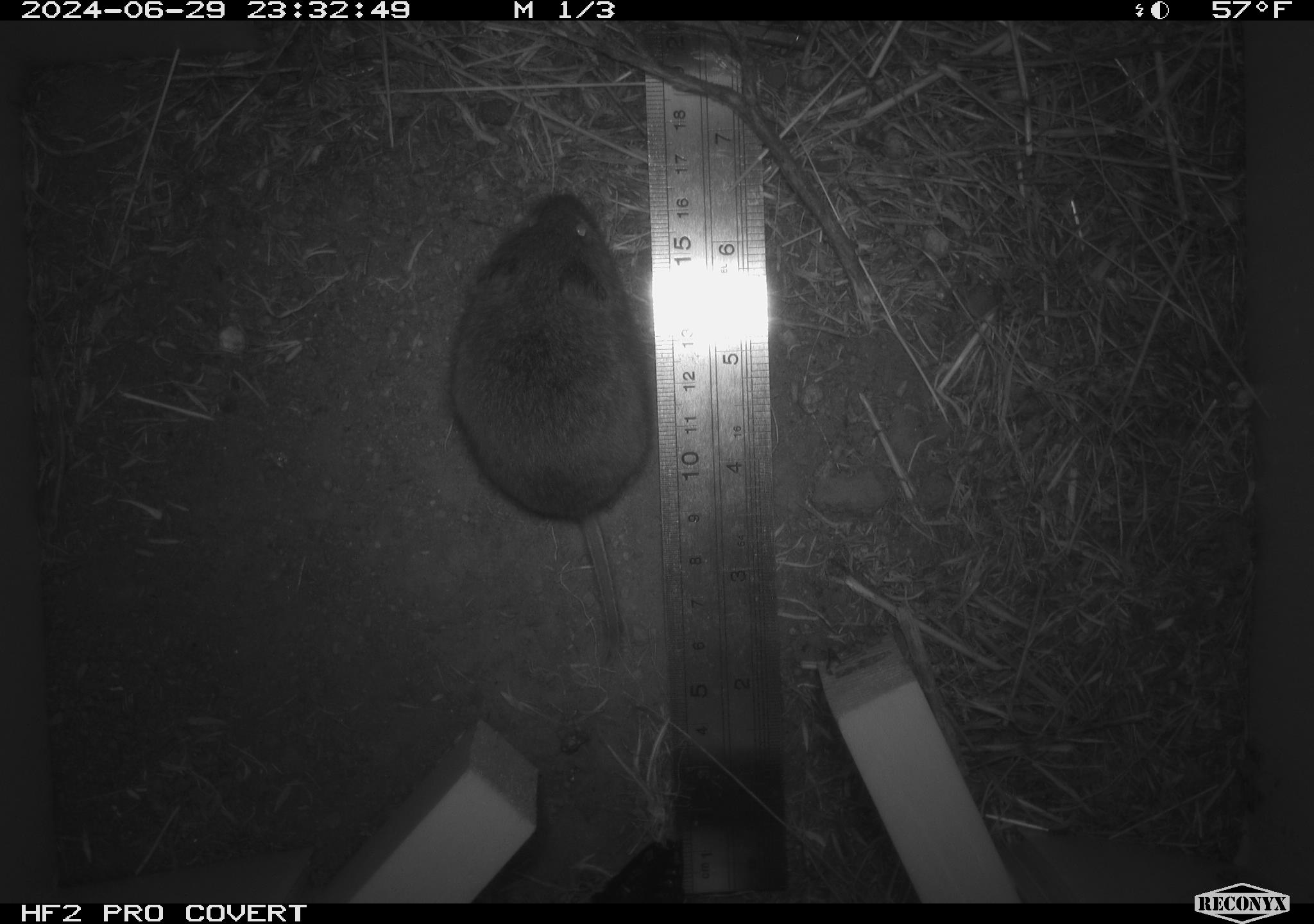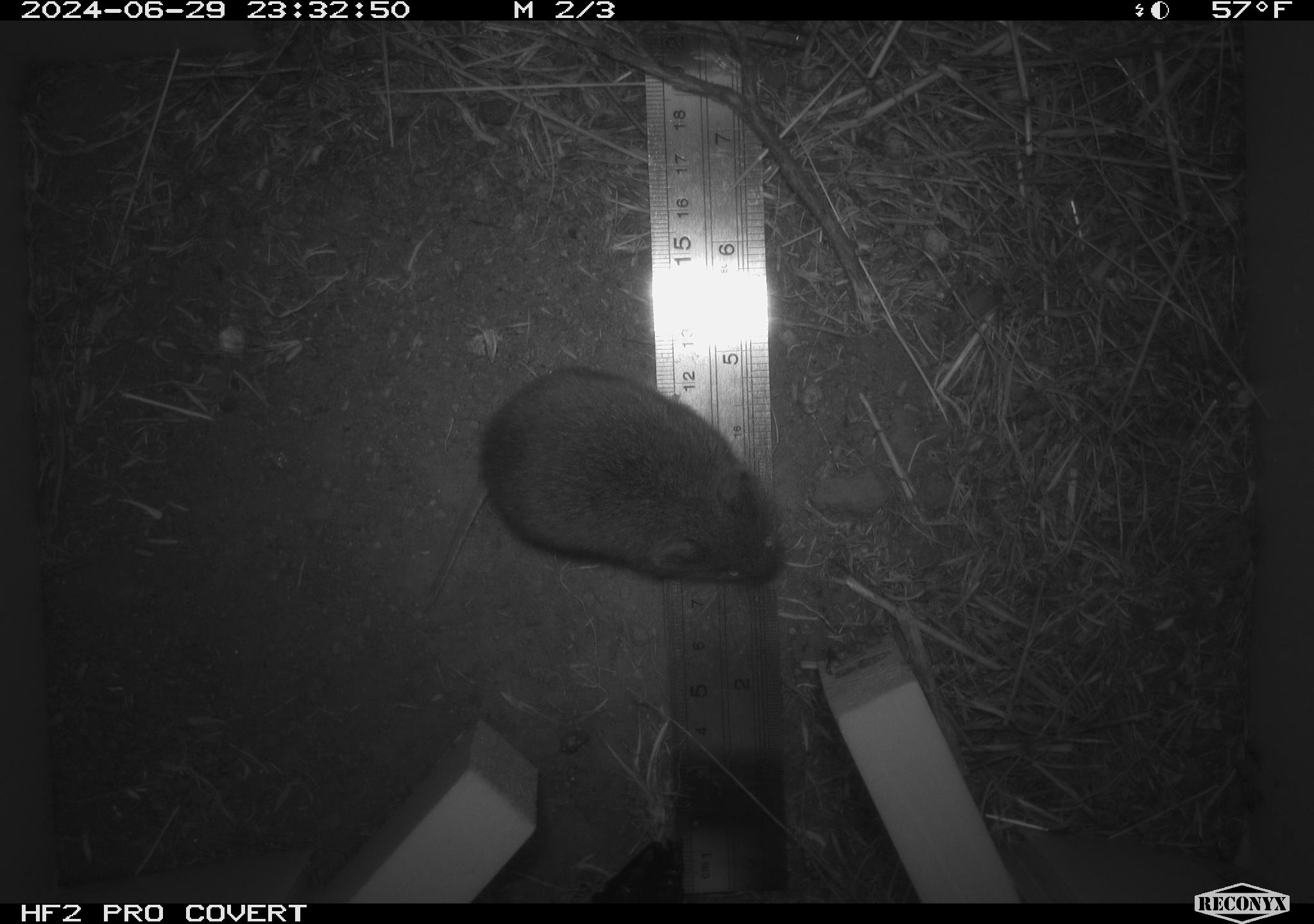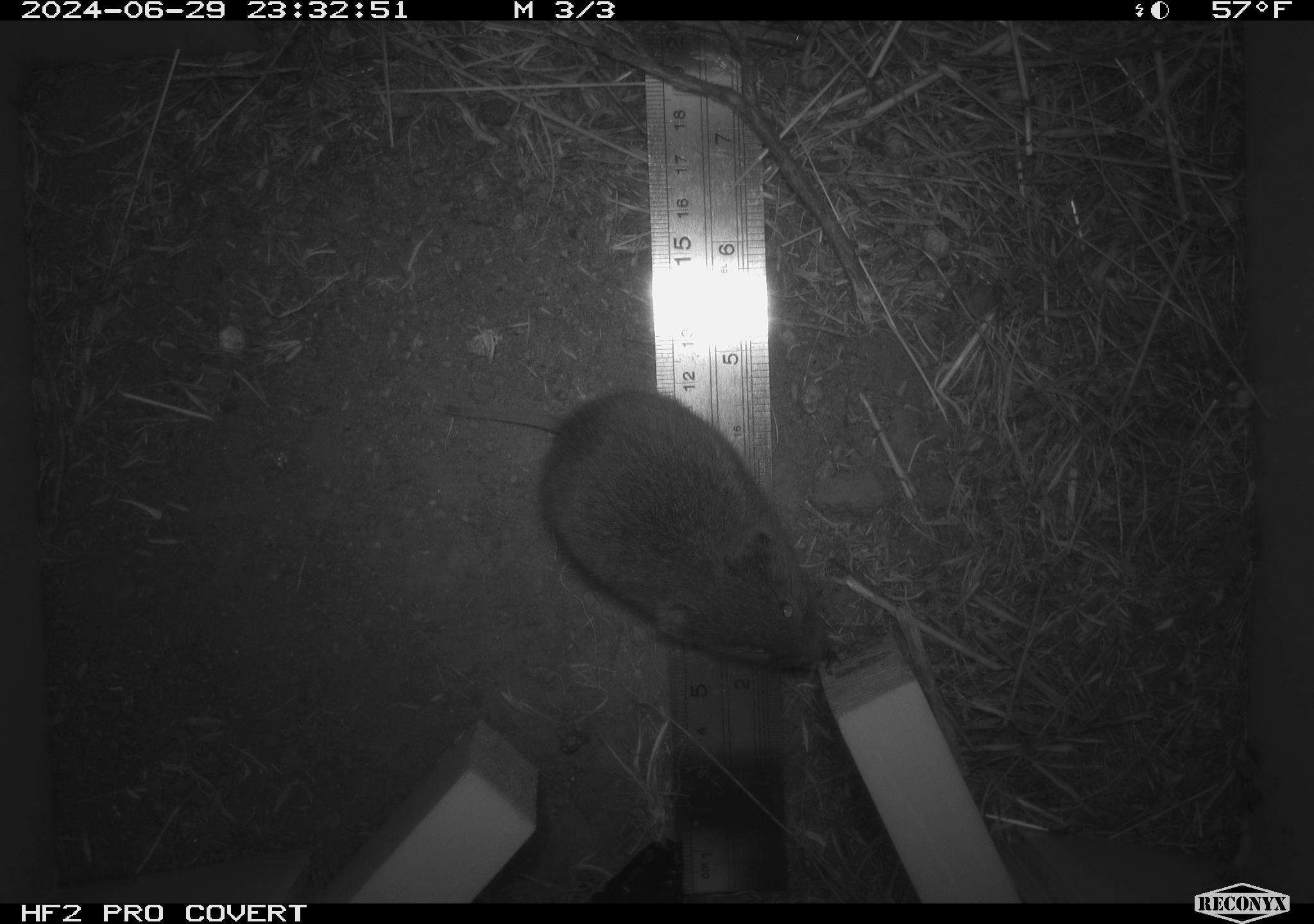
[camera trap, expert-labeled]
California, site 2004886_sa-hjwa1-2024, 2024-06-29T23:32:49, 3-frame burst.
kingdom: Animalia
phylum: Chordata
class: Mammalia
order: Rodentia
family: Cricetidae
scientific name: Cricetidae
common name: hamsters, voles, lemmings, and allies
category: cricetidae family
Cricetidae family (hamsters, voles, lemmings, and allies) (Cricetidae).